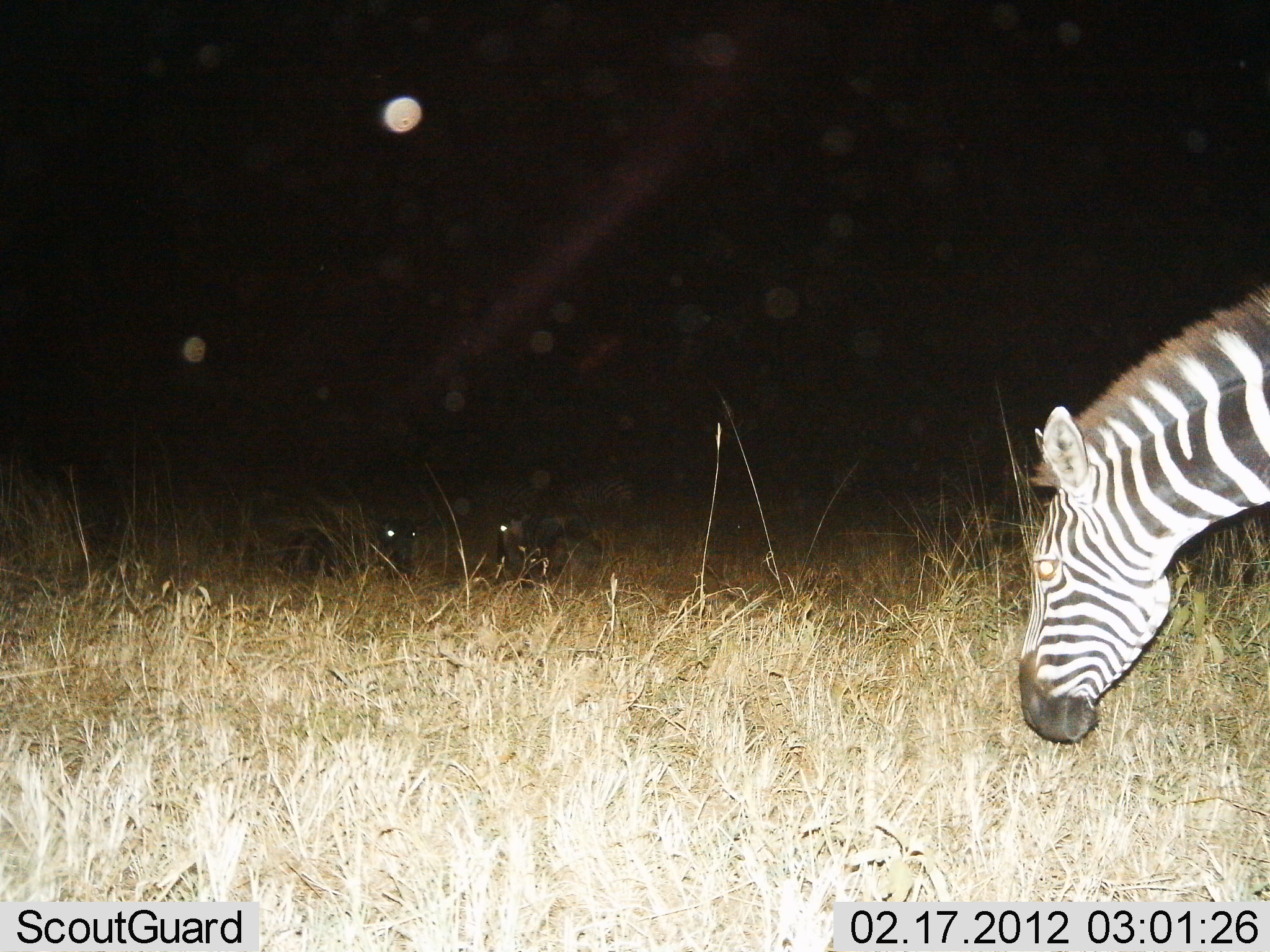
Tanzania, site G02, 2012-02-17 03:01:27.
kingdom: Animalia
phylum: Chordata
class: Mammalia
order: Perissodactyla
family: Equidae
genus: Equus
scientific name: Equus quagga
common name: plains zebra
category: zebra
Zebra (plains zebra) (Equus quagga), count 1. Behavior (volunteer vote fractions): standing 37%, resting 4%, moving 26%, interacting 4%. Young present (vote fraction): 0%. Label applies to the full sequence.